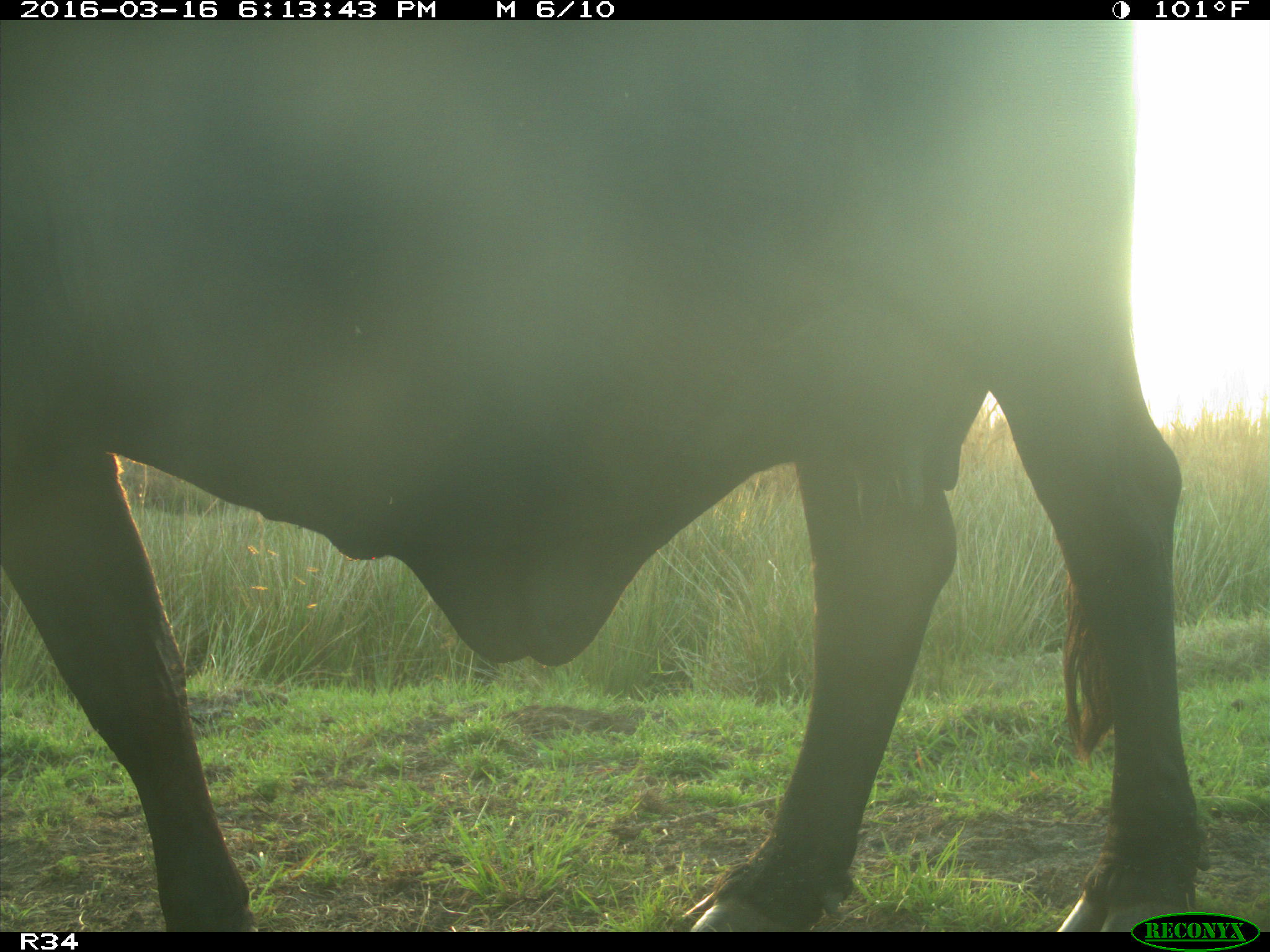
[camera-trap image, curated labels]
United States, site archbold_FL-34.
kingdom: Animalia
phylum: Chordata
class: Mammalia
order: Artiodactyla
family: Bovidae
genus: Bos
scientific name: Bos taurus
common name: domestic cow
Bos taurus (domestic cow).